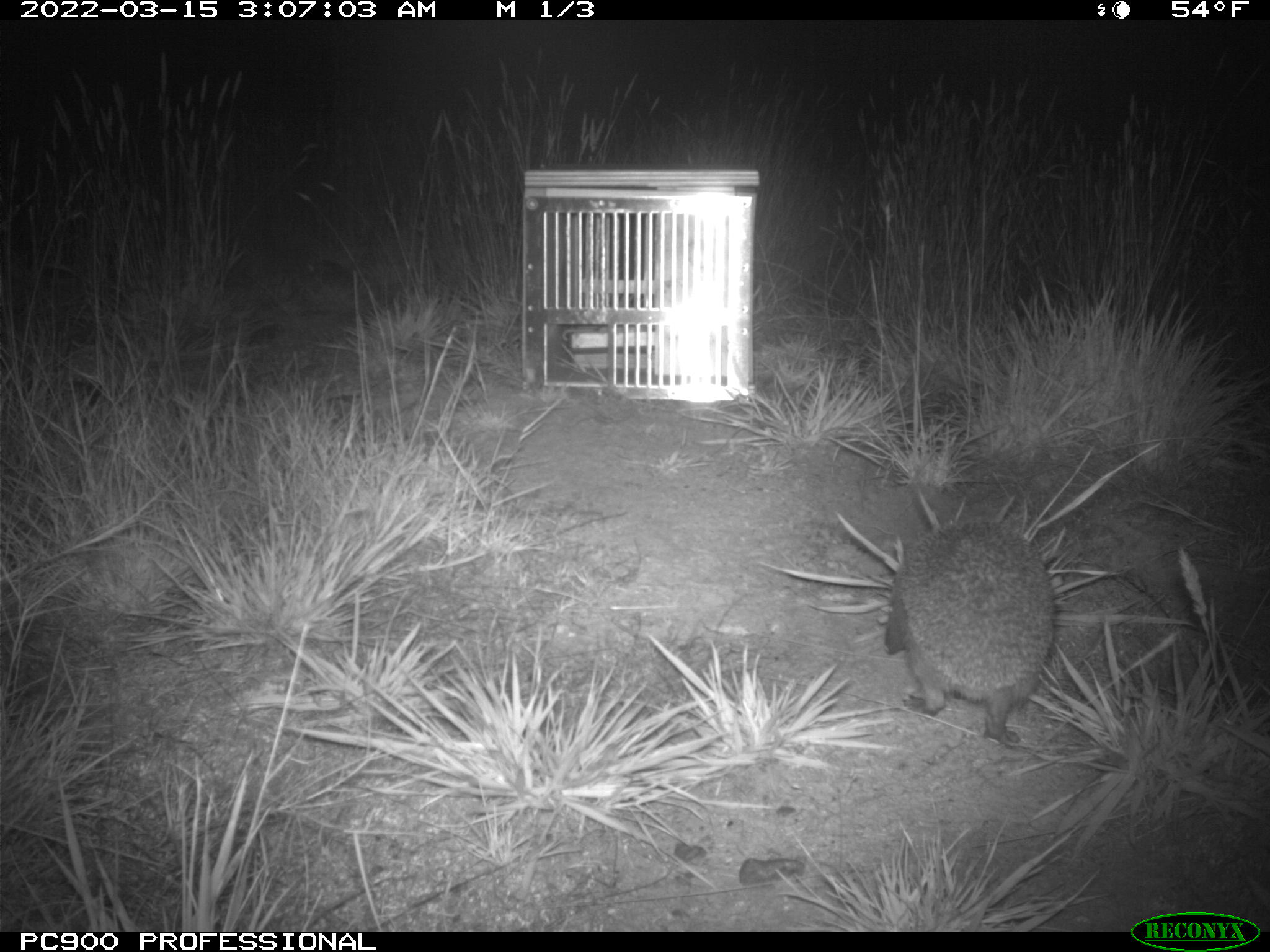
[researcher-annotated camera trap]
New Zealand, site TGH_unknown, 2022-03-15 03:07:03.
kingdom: Animalia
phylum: Chordata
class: Mammalia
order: Eulipotyphla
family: Erinaceidae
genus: Erinaceus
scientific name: Erinaceus europaeus europaeus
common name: european hedgehog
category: hedgehog